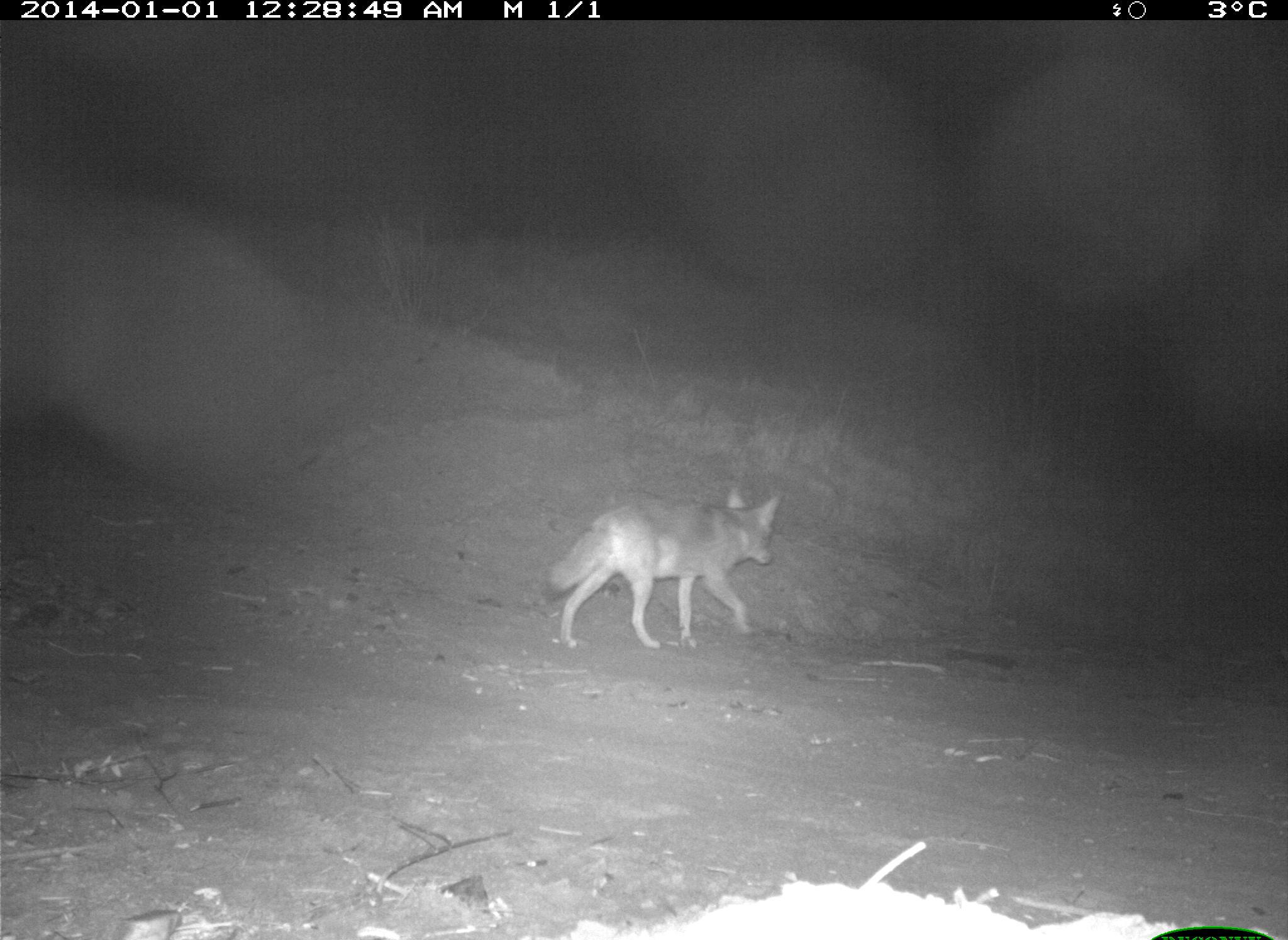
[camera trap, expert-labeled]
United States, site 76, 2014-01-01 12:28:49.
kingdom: Animalia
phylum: Chordata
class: Mammalia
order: Carnivora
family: Canidae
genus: Canis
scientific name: Canis latrans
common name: coyote